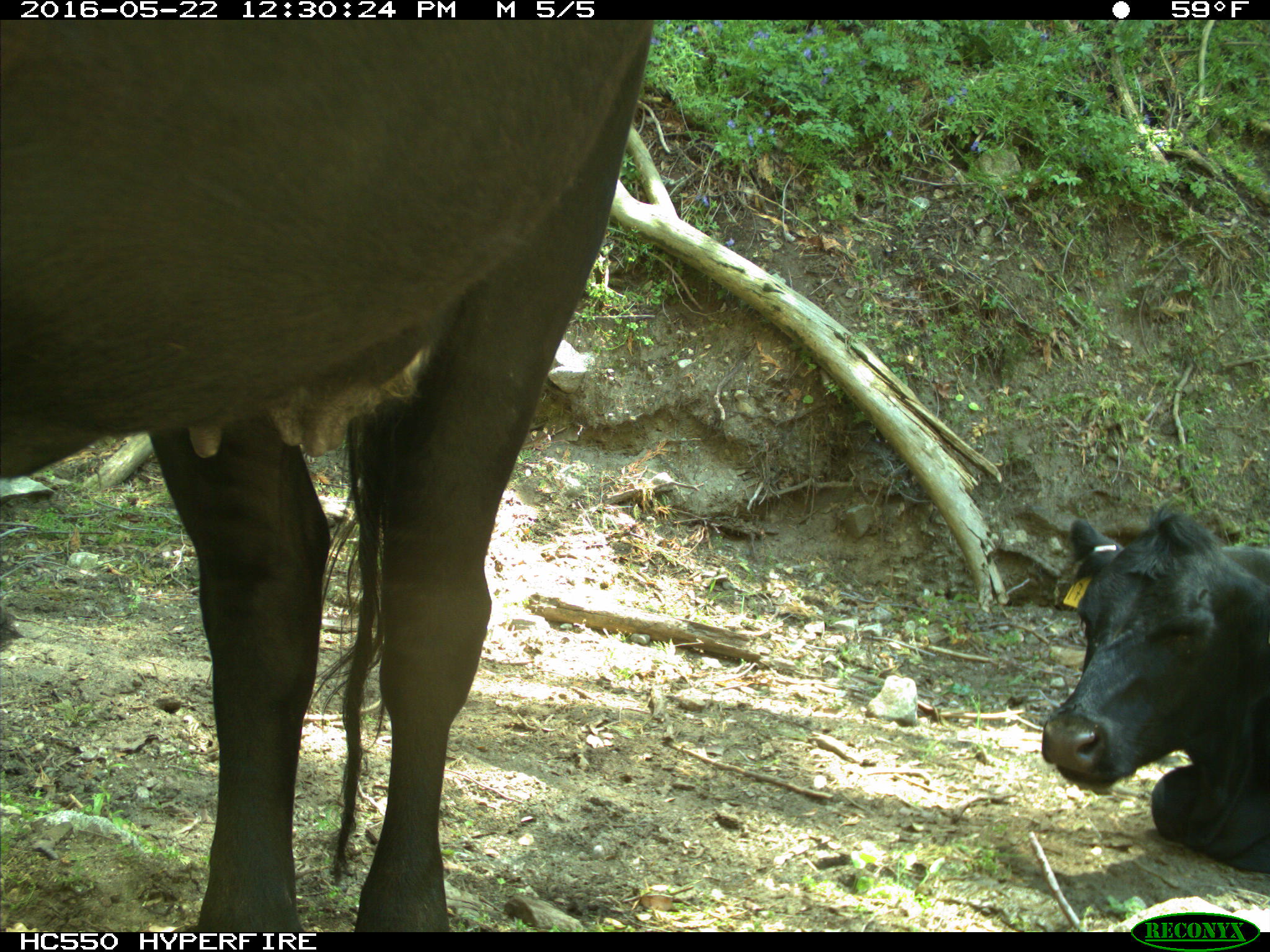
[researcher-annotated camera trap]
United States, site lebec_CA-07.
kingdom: Animalia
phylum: Chordata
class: Mammalia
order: Artiodactyla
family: Bovidae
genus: Bos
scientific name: Bos taurus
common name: domestic cow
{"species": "Bos taurus (domestic cow)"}